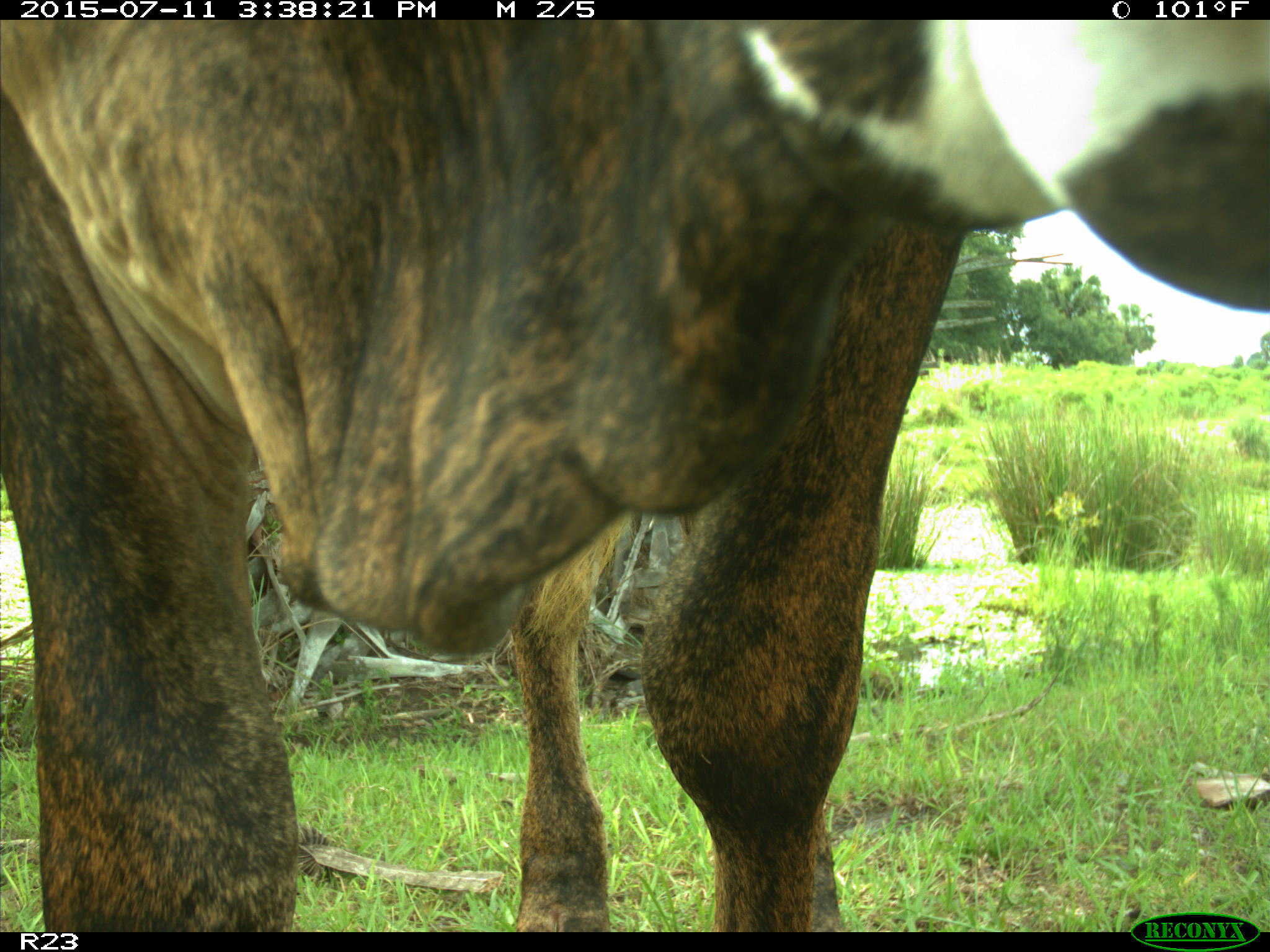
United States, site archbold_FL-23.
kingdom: Animalia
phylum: Chordata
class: Mammalia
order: Artiodactyla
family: Bovidae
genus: Bos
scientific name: Bos taurus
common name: domestic cow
Bos taurus (domestic cow).